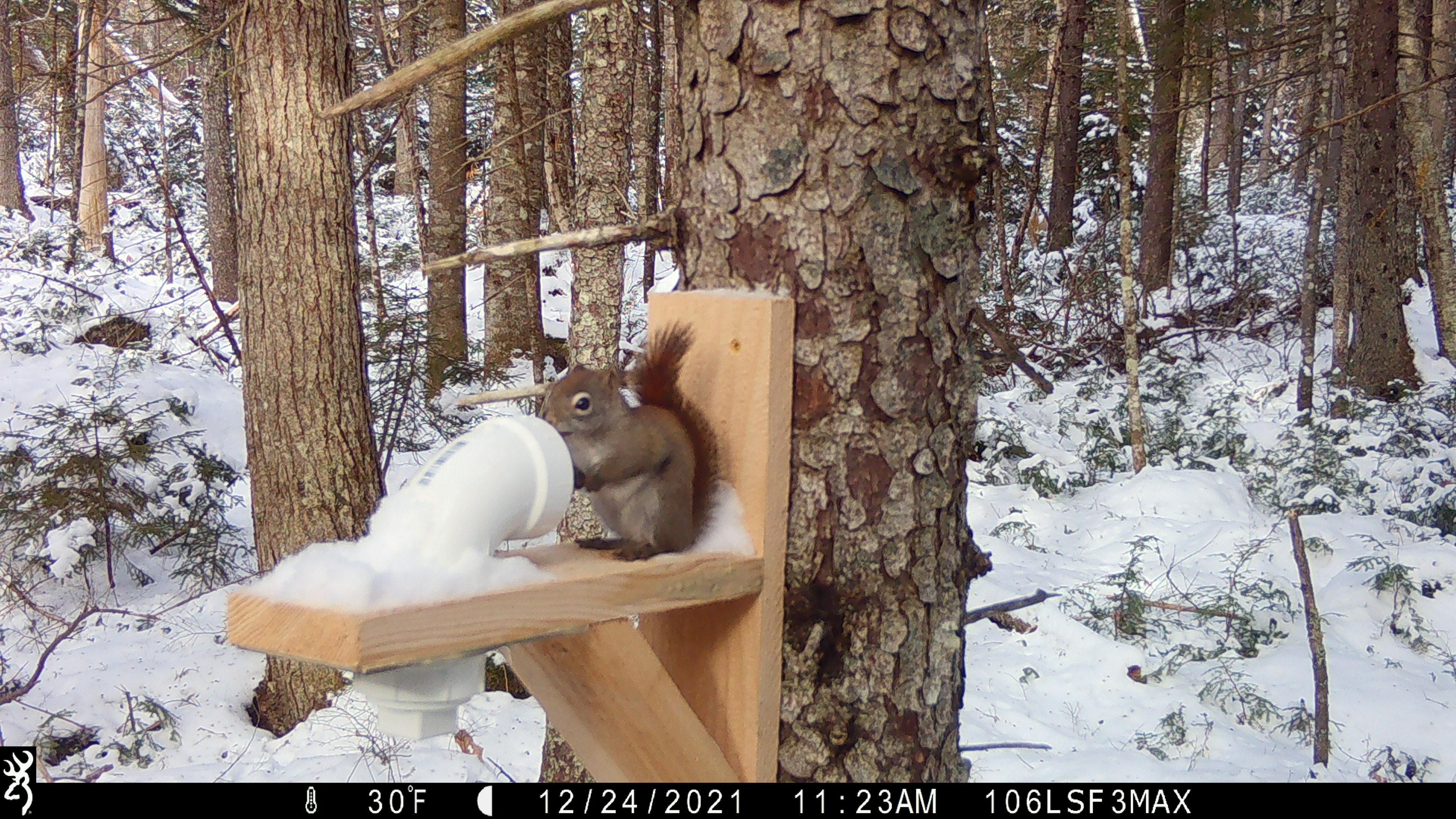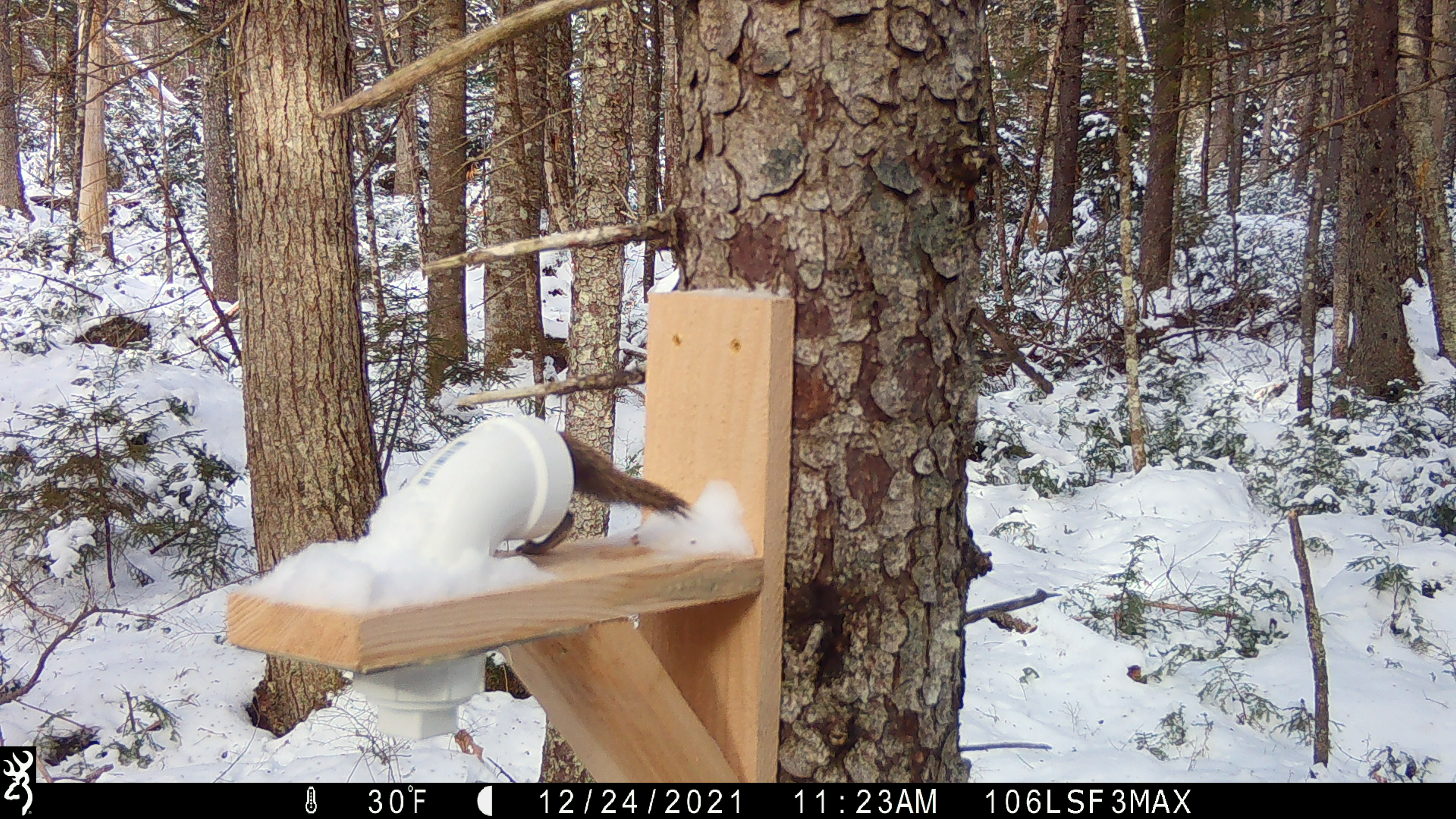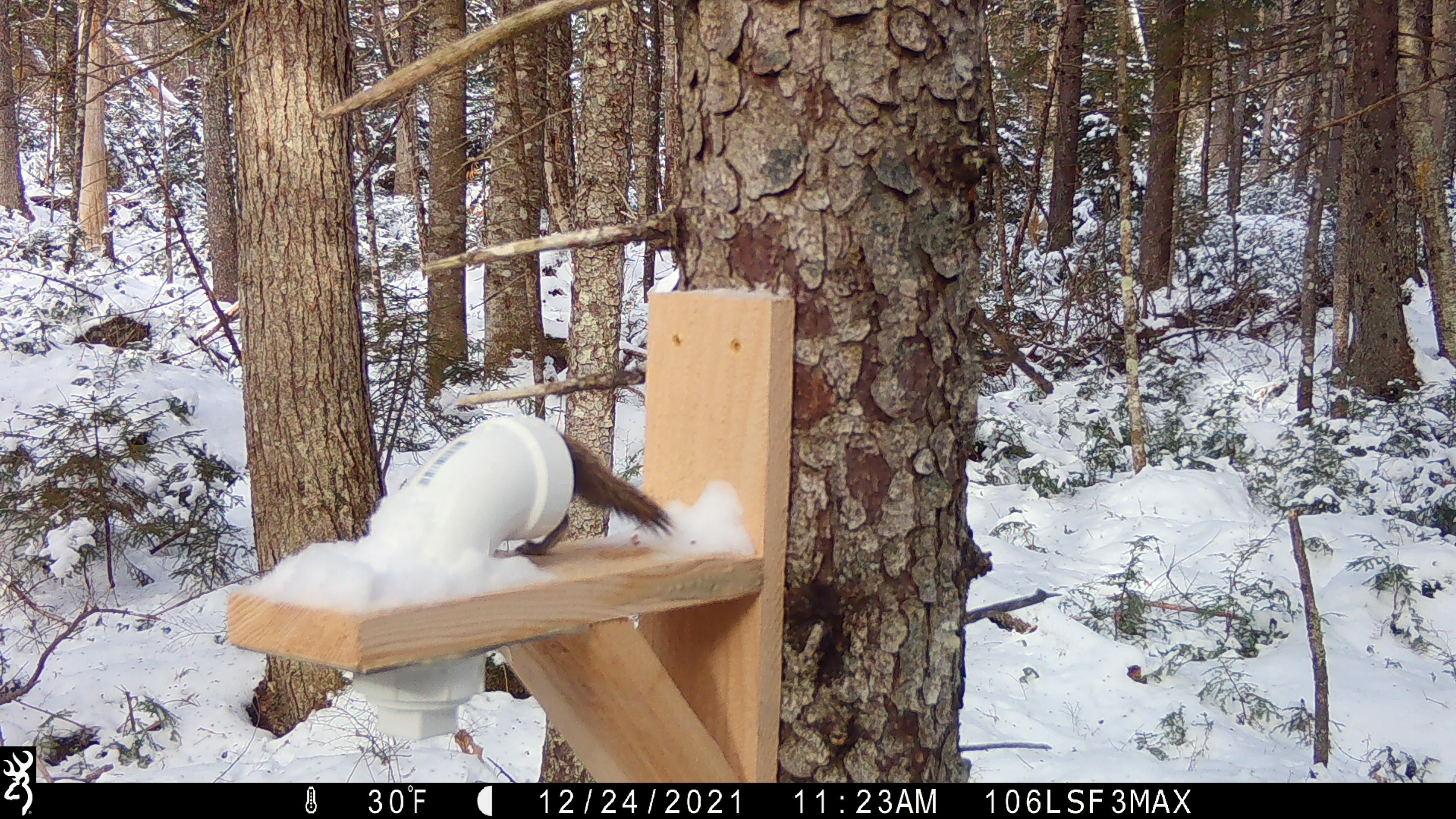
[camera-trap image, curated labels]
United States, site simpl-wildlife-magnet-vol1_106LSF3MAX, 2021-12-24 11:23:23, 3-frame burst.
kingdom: Animalia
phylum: Chordata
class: Mammalia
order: Rodentia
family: Sciuridae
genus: Tamiasciurus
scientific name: Tamiasciurus hudsonicus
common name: red squirrel